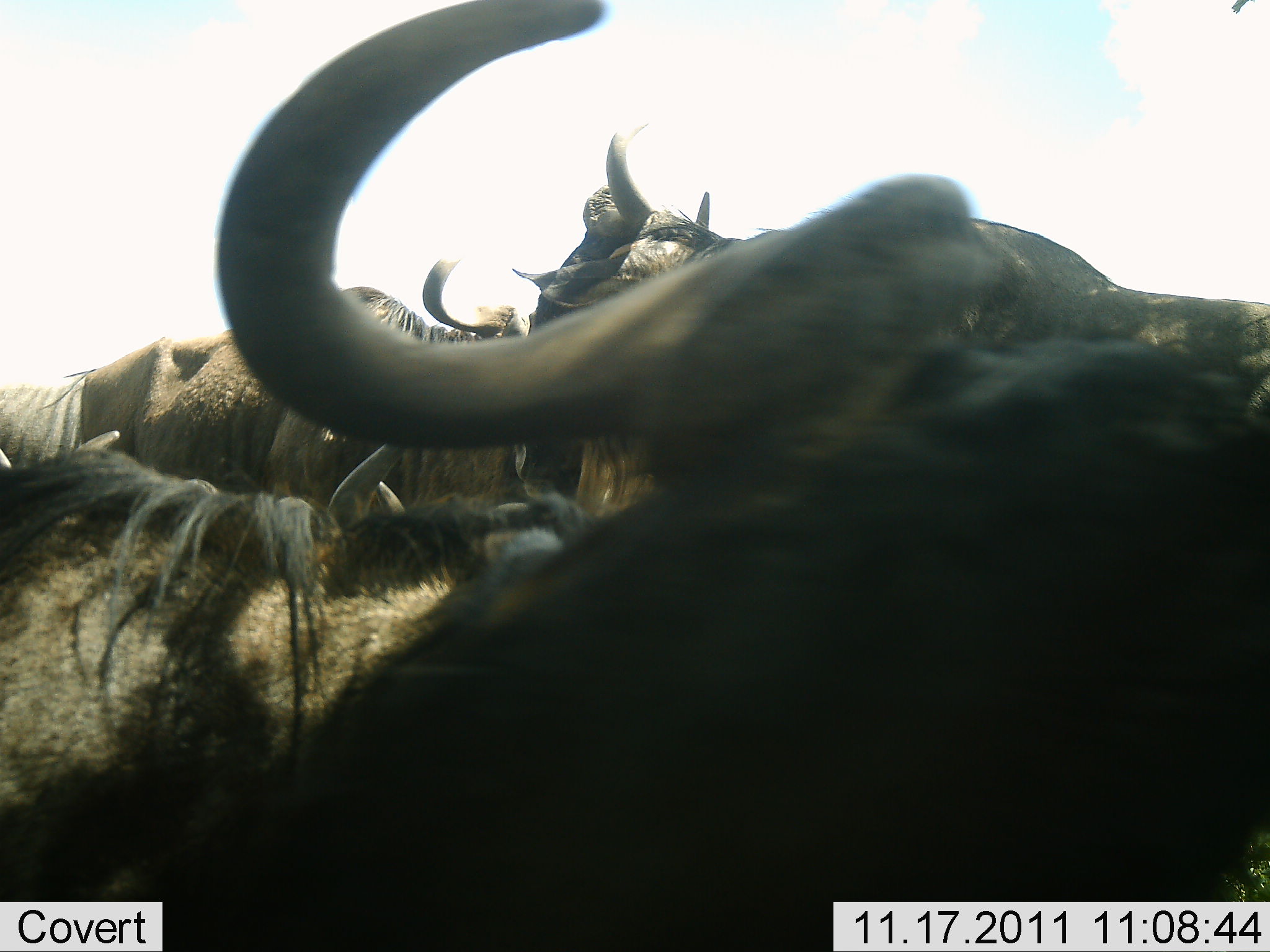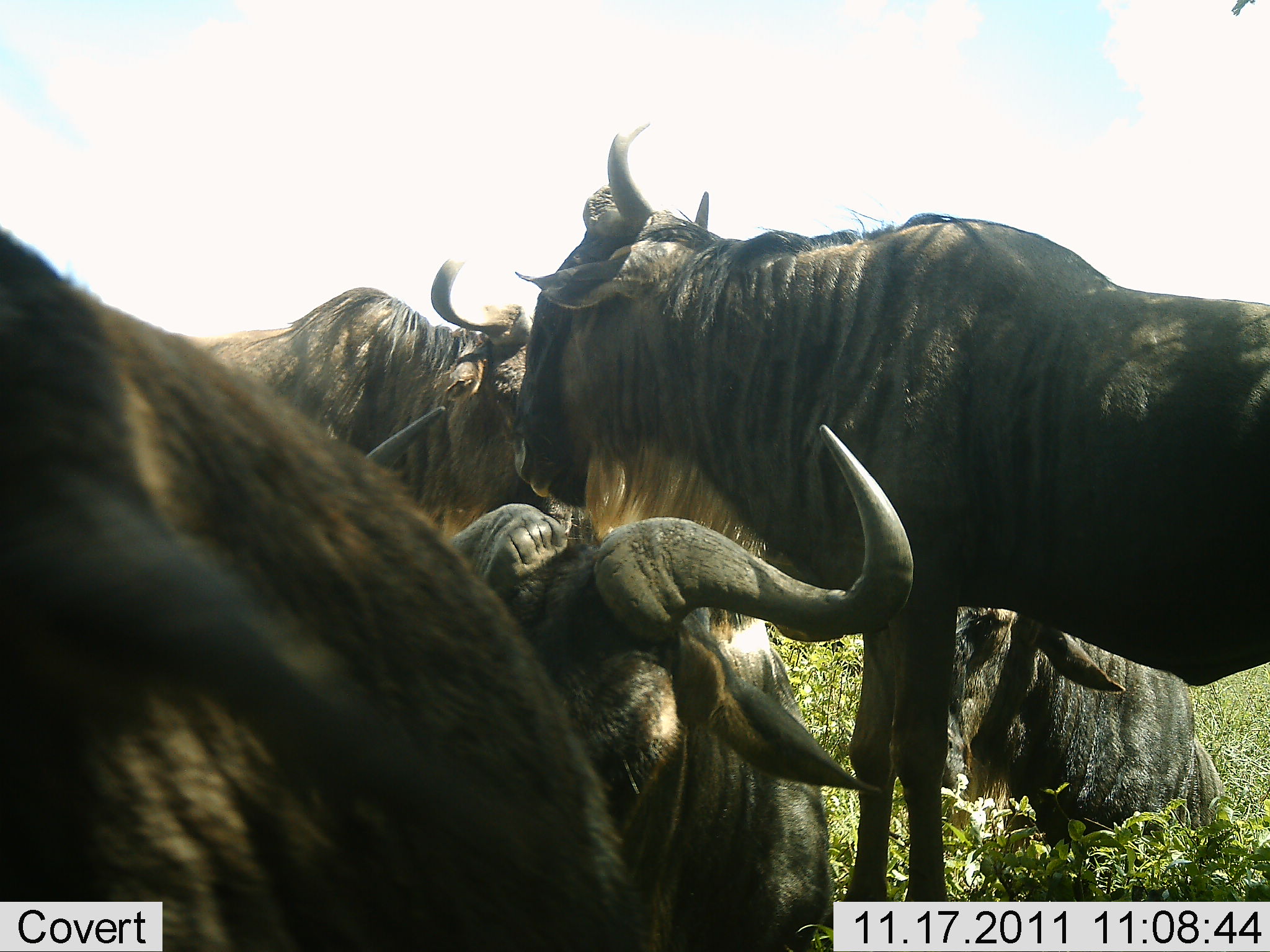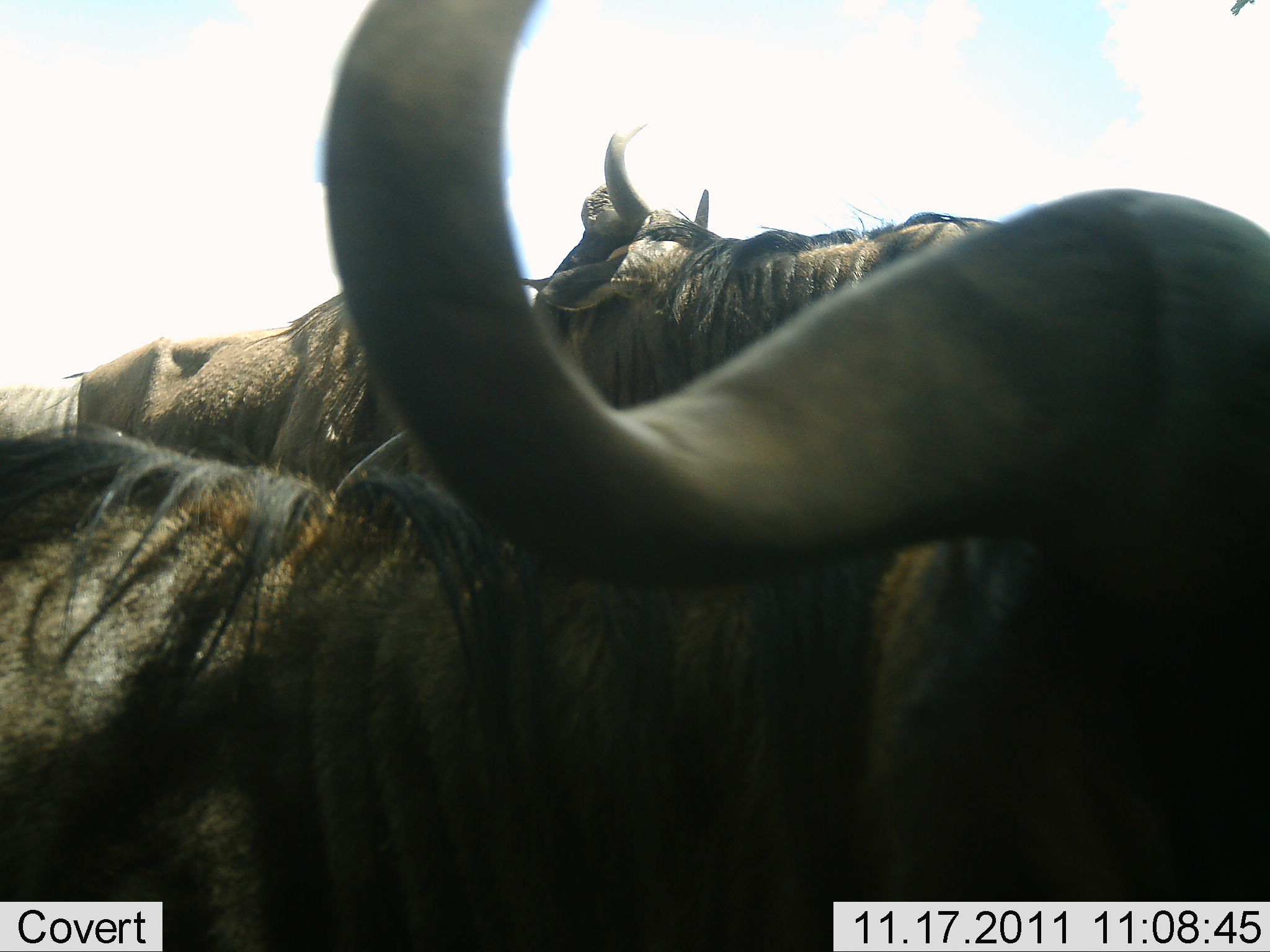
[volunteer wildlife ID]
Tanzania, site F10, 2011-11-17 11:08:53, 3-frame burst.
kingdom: Animalia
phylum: Chordata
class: Mammalia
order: Artiodactyla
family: Bovidae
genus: Connochaetes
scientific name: Connochaetes taurinus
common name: blue wildebeest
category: wildebeest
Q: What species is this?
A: Wildebeest (blue wildebeest) (Connochaetes taurinus).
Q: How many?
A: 5.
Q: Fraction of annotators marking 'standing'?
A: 94%.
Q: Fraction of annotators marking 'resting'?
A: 88%.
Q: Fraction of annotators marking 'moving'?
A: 19%.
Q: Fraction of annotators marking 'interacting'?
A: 12%.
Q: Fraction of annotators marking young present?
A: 6%.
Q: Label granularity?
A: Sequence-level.